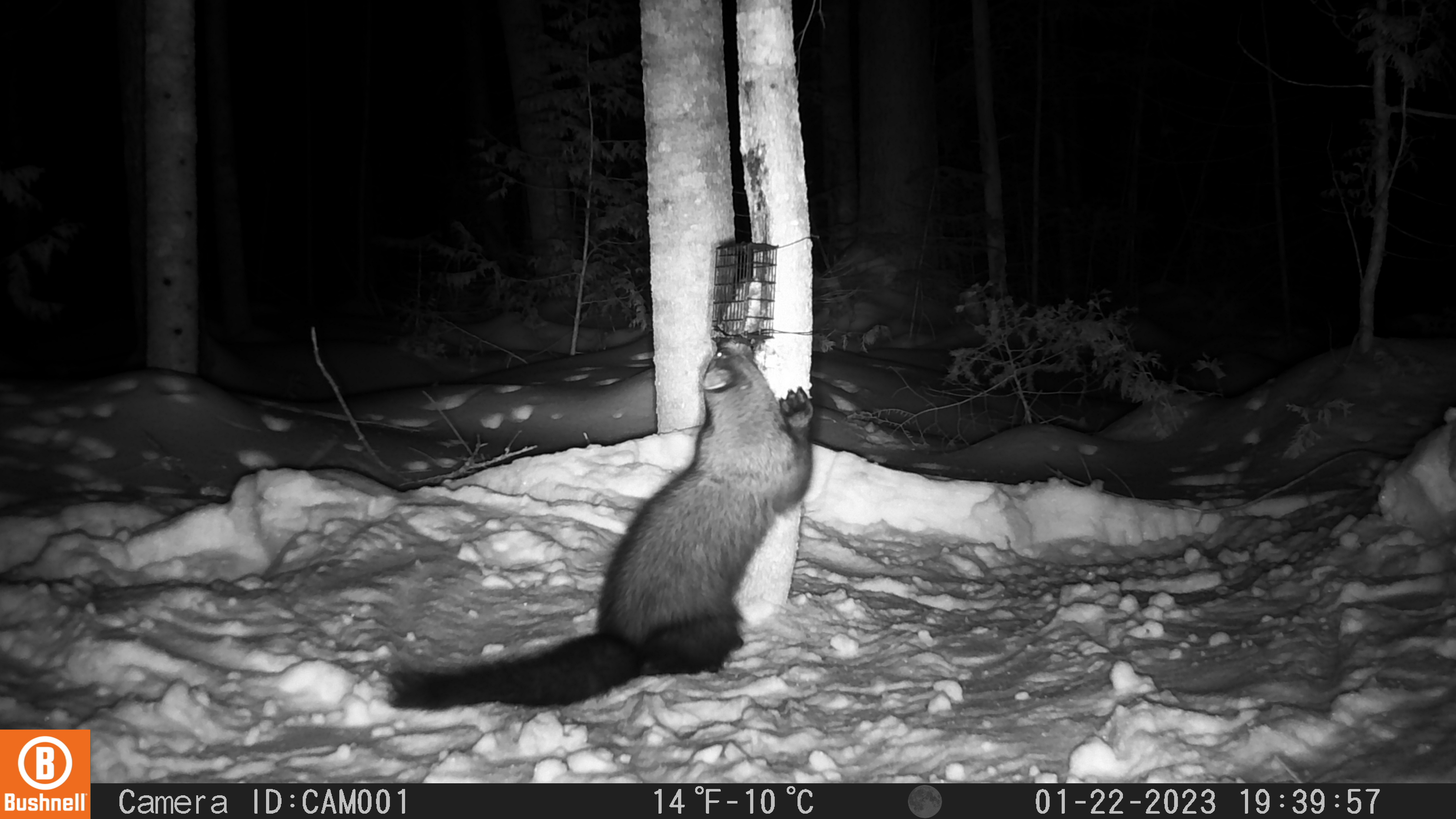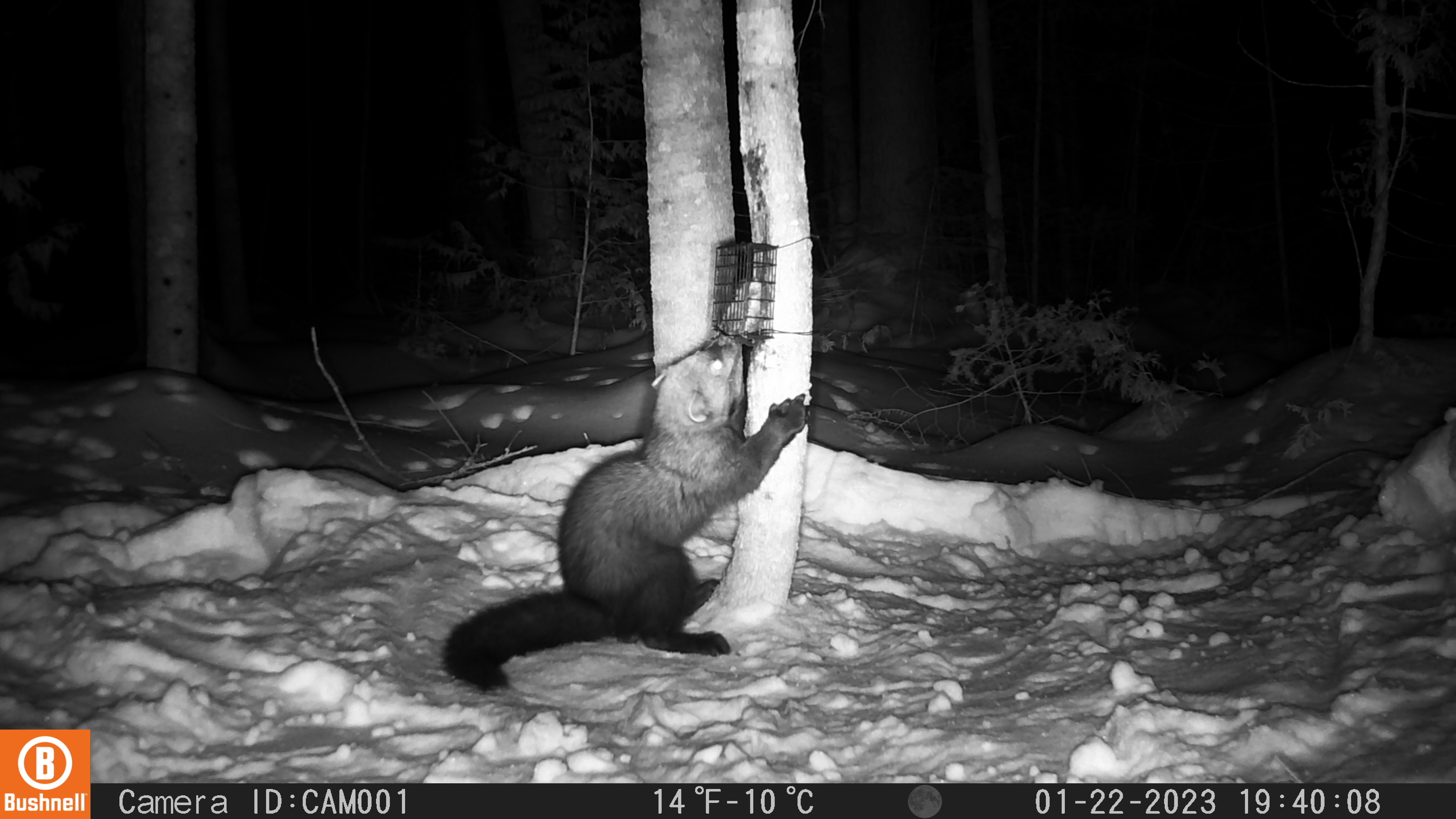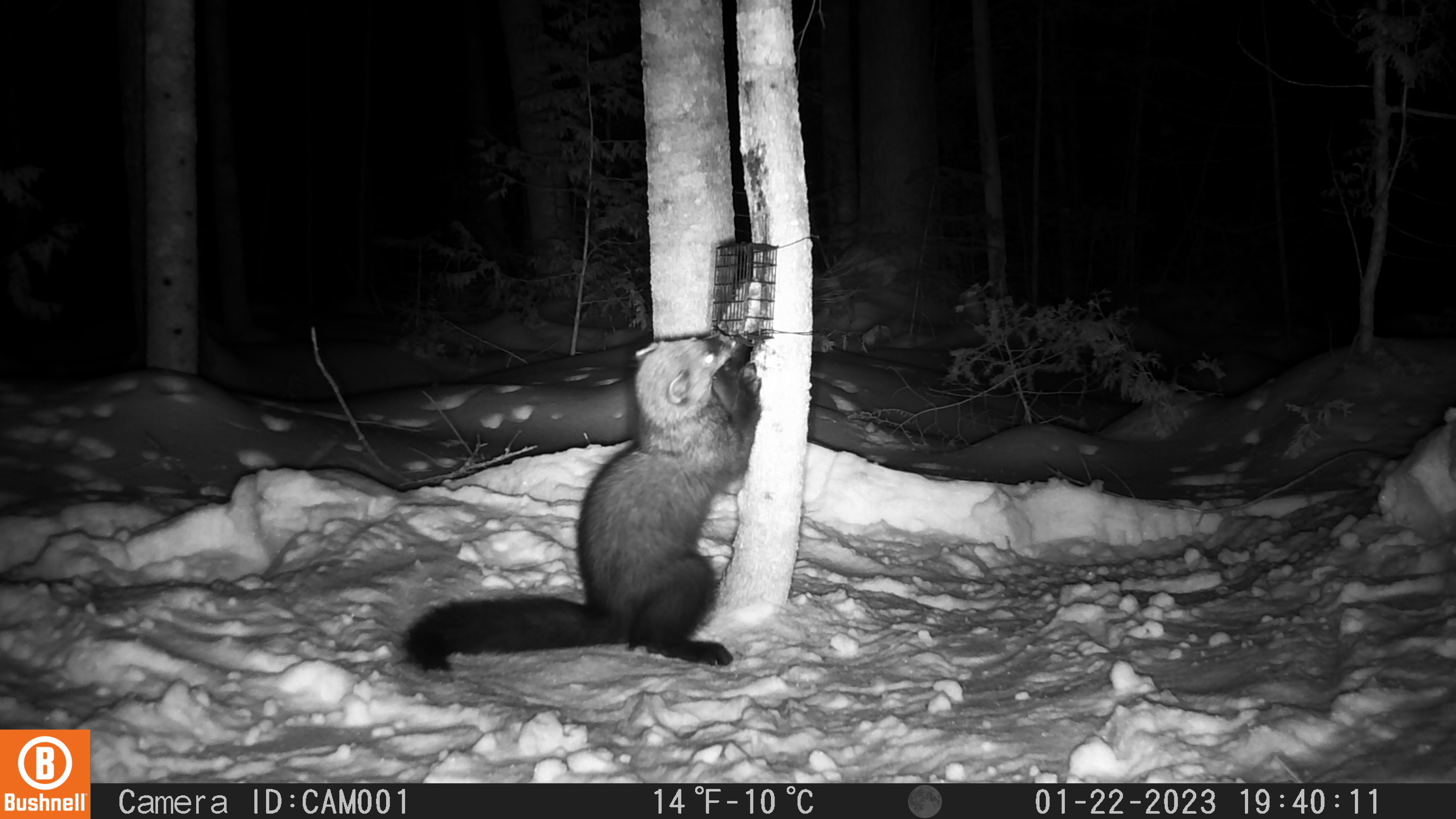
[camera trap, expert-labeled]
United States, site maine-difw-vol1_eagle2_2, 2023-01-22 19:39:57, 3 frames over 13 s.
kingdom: Animalia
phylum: Chordata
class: Mammalia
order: Carnivora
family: Mustelidae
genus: Pekania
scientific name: Pekania pennanti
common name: fisher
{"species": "fisher (Pekania pennanti)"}